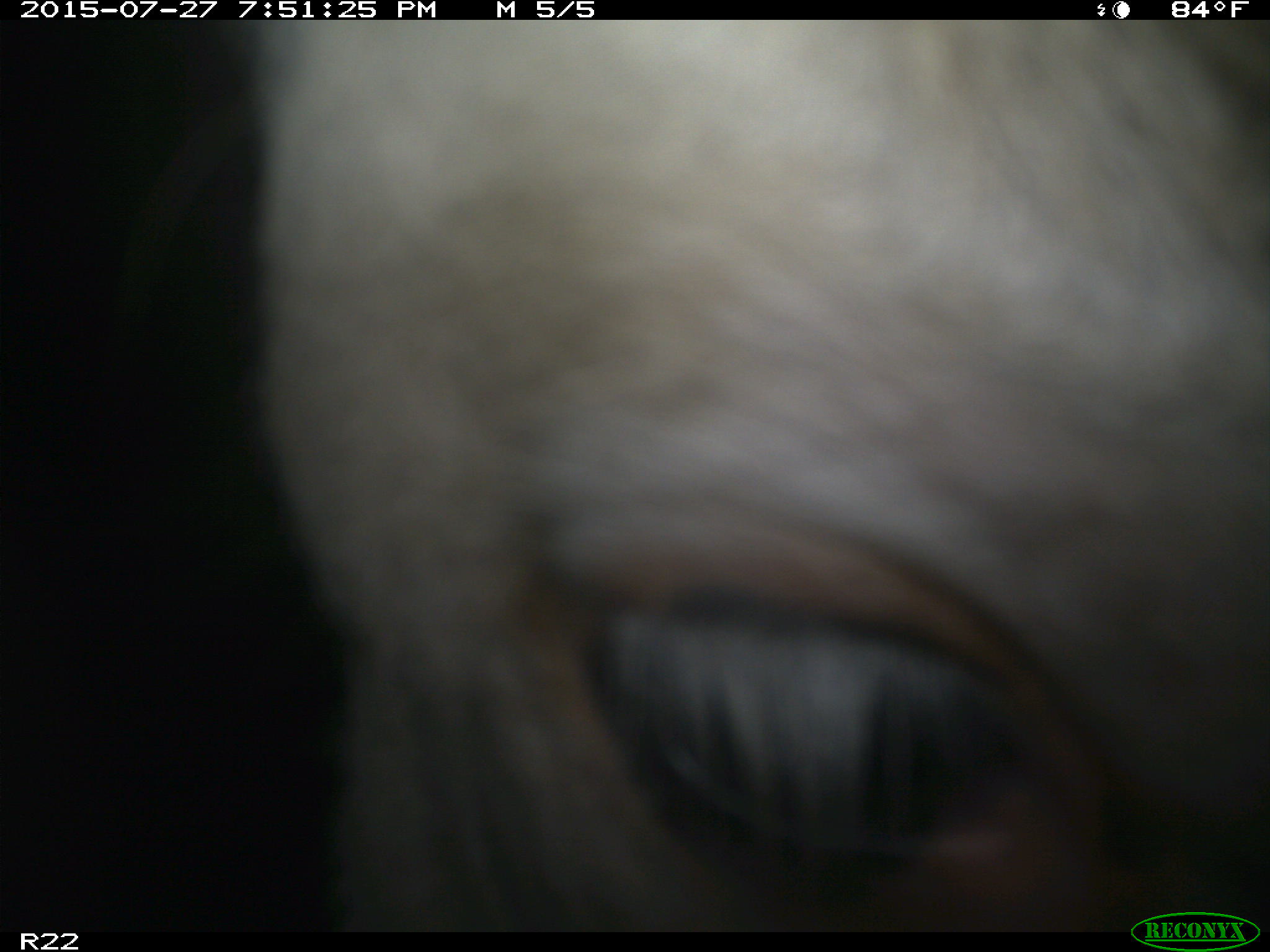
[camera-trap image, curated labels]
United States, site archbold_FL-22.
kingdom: Animalia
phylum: Chordata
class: Mammalia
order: Artiodactyla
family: Bovidae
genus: Bos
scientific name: Bos taurus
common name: domestic cow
Bos taurus (domestic cow).